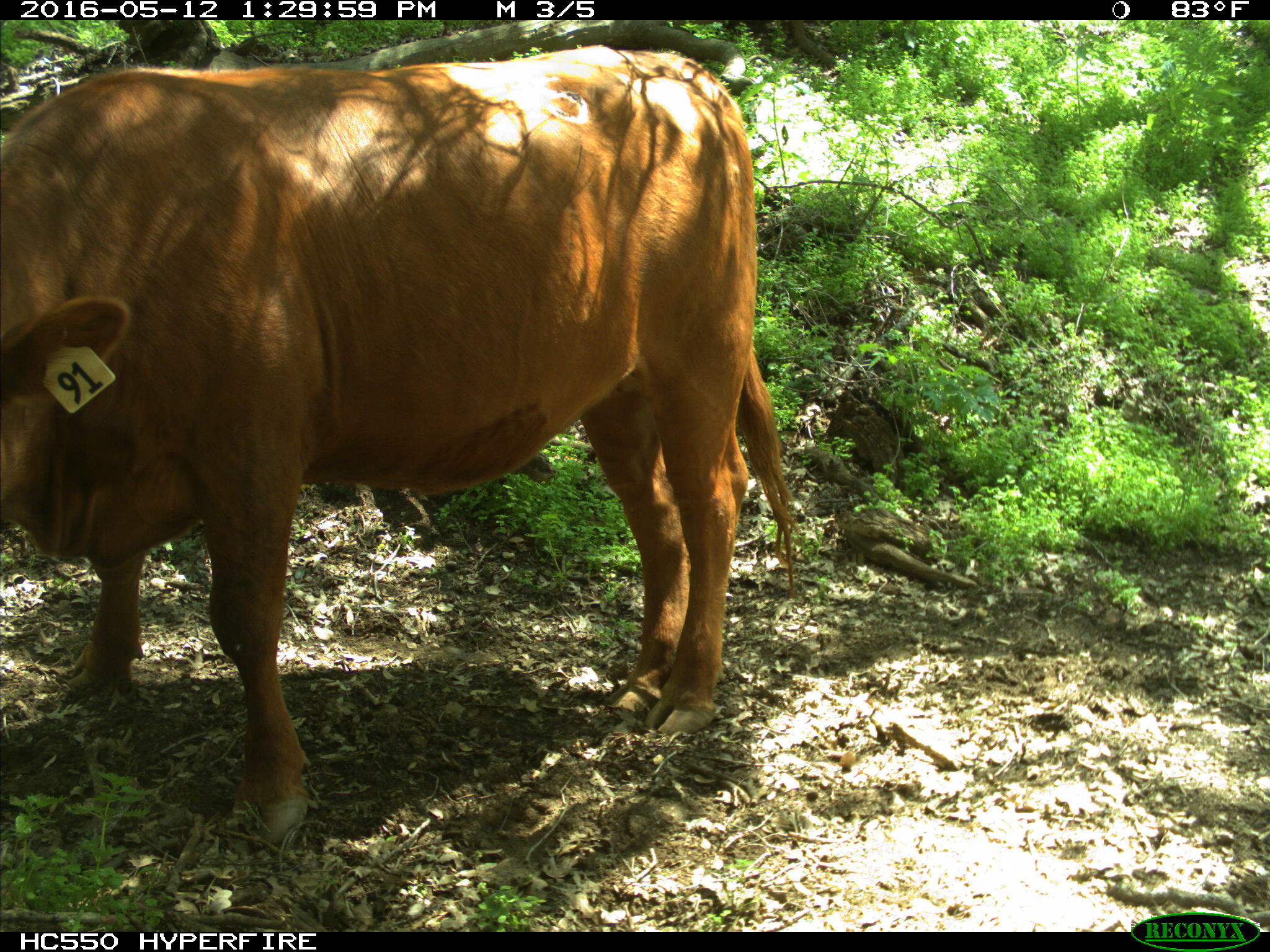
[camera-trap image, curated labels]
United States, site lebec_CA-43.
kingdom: Animalia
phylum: Chordata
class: Mammalia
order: Artiodactyla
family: Bovidae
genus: Bos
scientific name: Bos taurus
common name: domestic cow